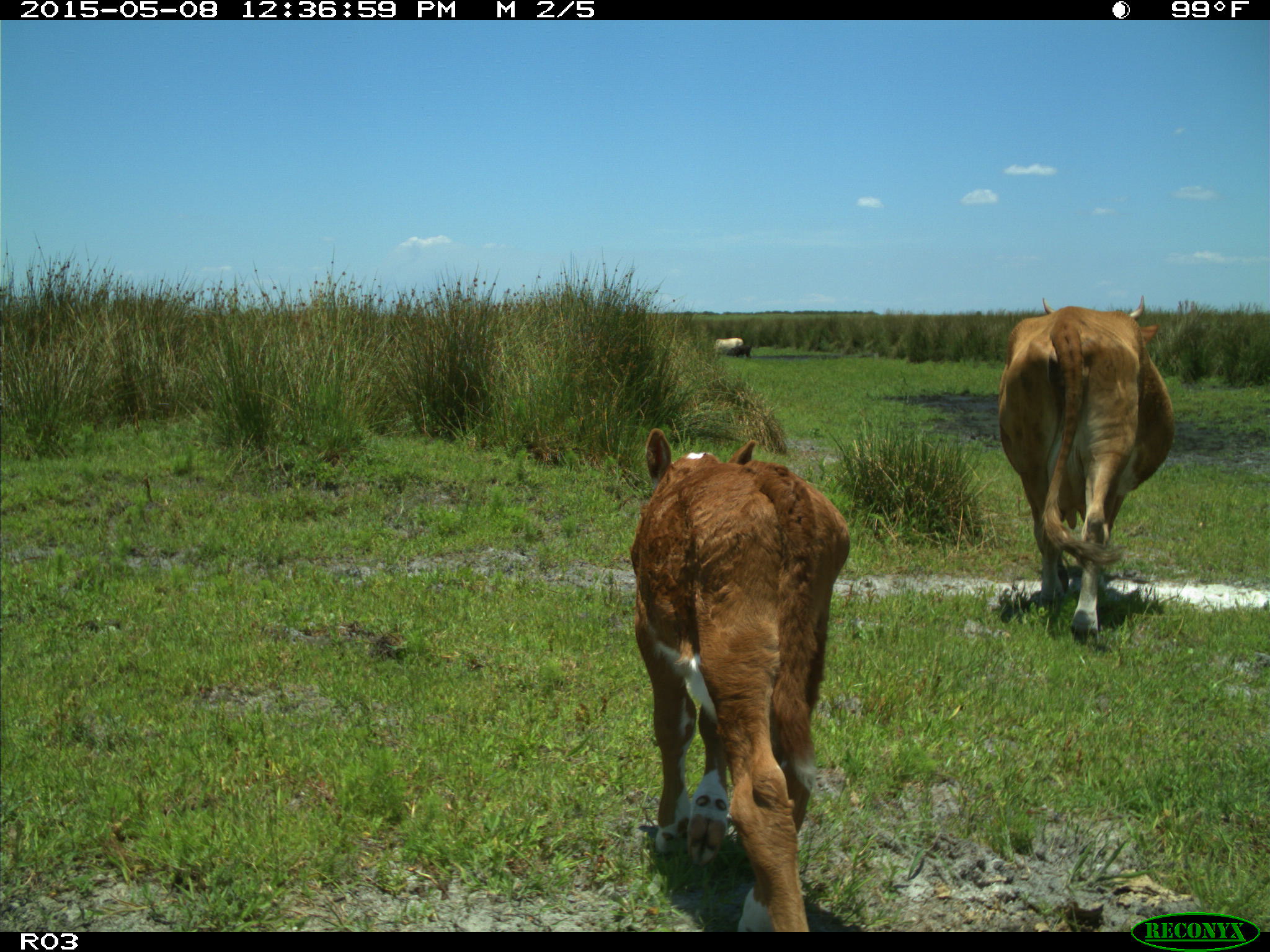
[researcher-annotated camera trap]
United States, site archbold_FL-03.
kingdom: Animalia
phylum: Chordata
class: Mammalia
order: Artiodactyla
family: Bovidae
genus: Bos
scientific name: Bos taurus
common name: domestic cow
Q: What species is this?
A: Bos taurus (domestic cow).